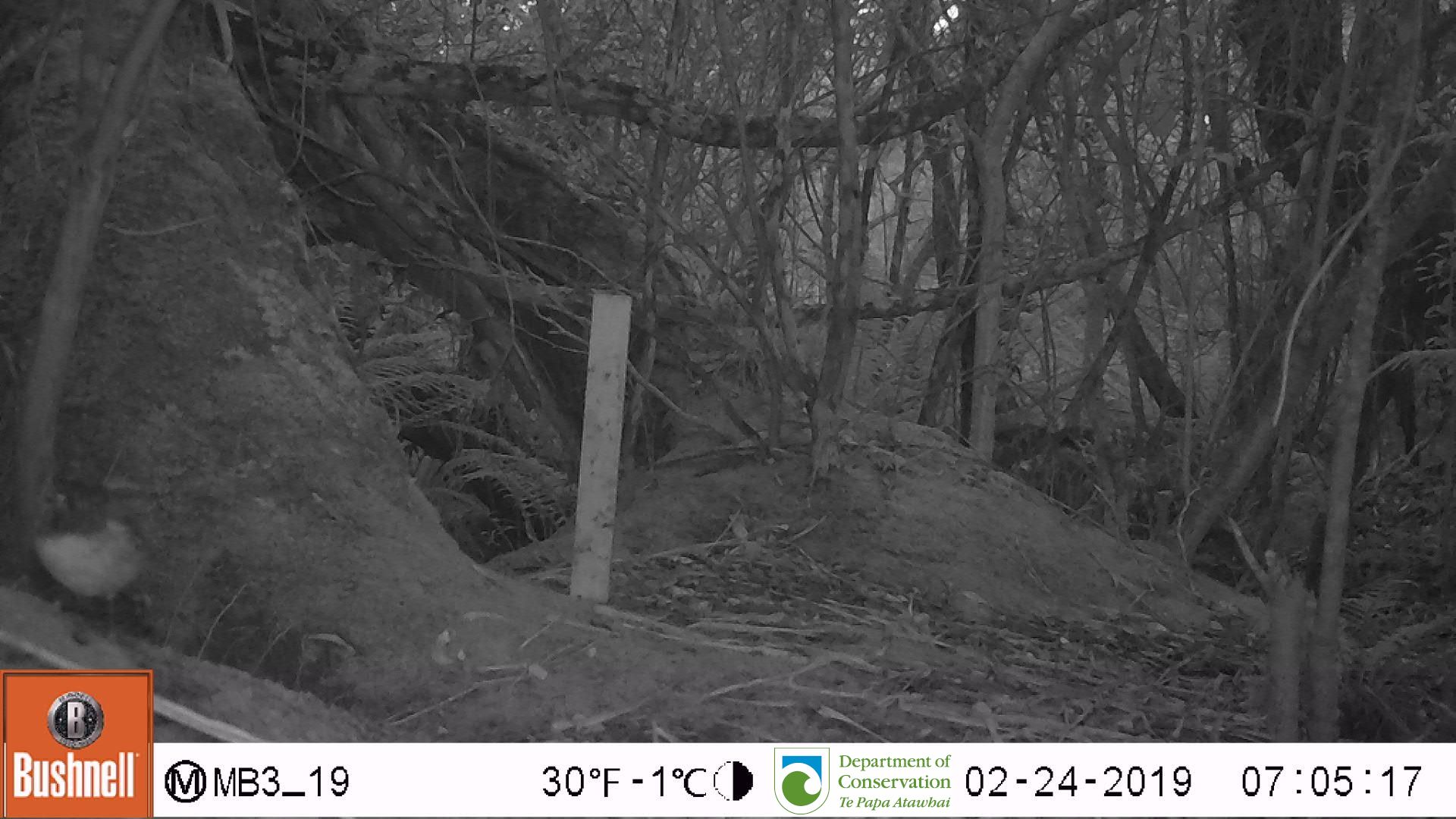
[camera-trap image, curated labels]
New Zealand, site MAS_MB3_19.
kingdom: Animalia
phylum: Chordata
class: Aves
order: Passeriformes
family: Petroicidae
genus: Petroica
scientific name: Petroica australis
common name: new zealand robin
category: robin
Robin (new zealand robin) (Petroica australis).